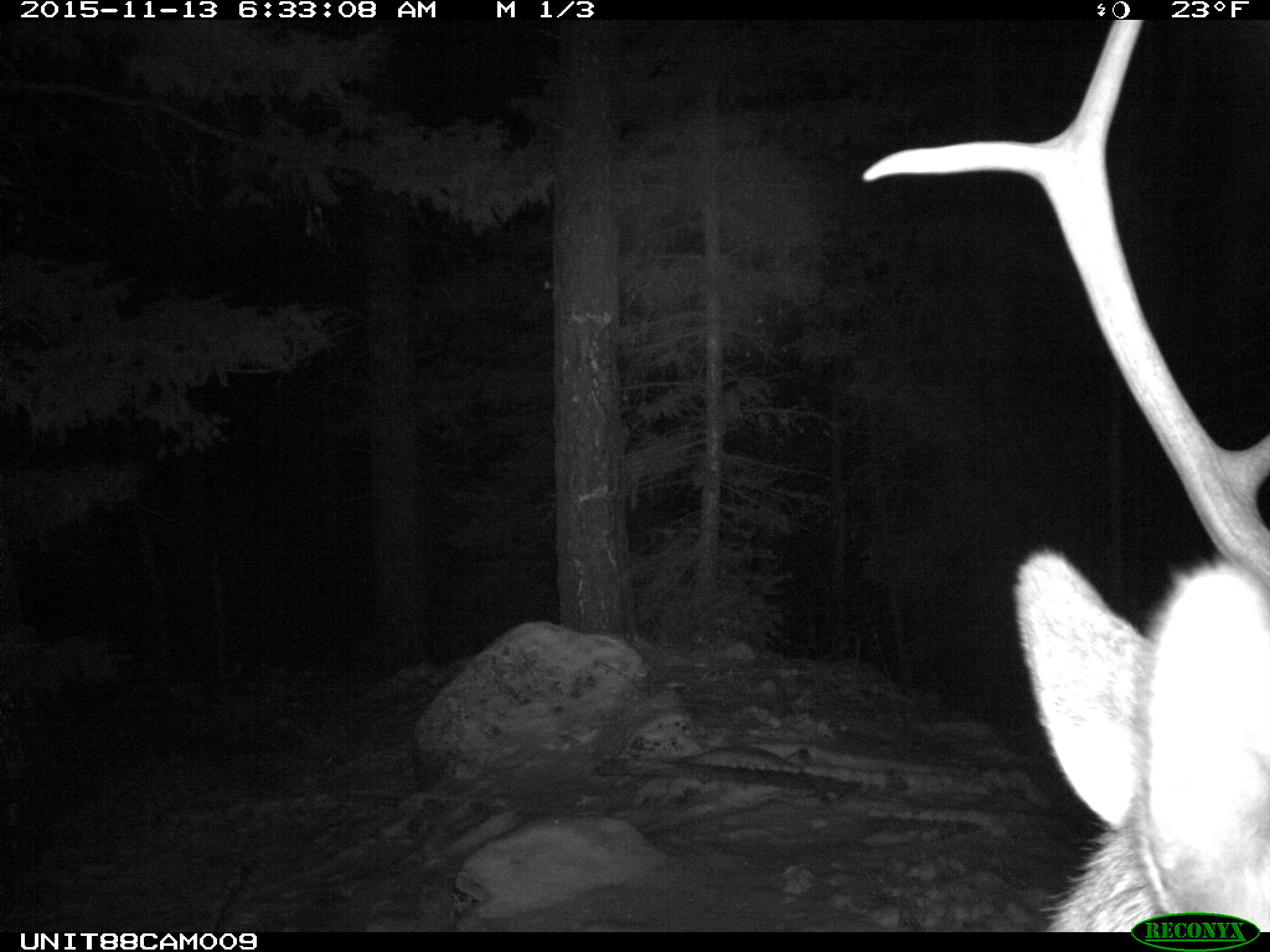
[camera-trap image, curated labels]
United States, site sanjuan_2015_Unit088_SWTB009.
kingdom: Animalia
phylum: Chordata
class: Mammalia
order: Artiodactyla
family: Cervidae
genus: Cervus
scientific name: Cervus elaphus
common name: red deer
Cervus elaphus (red deer).